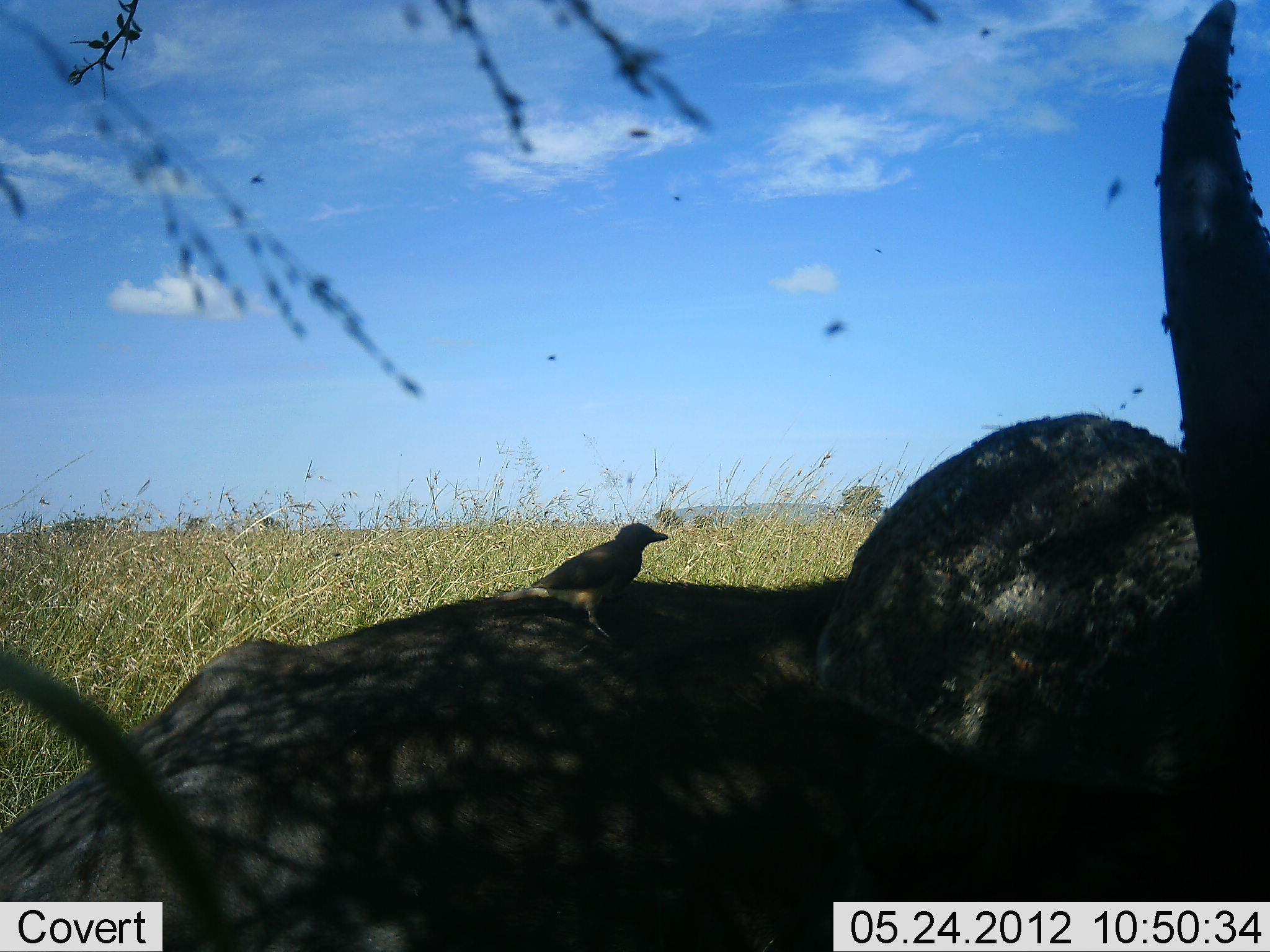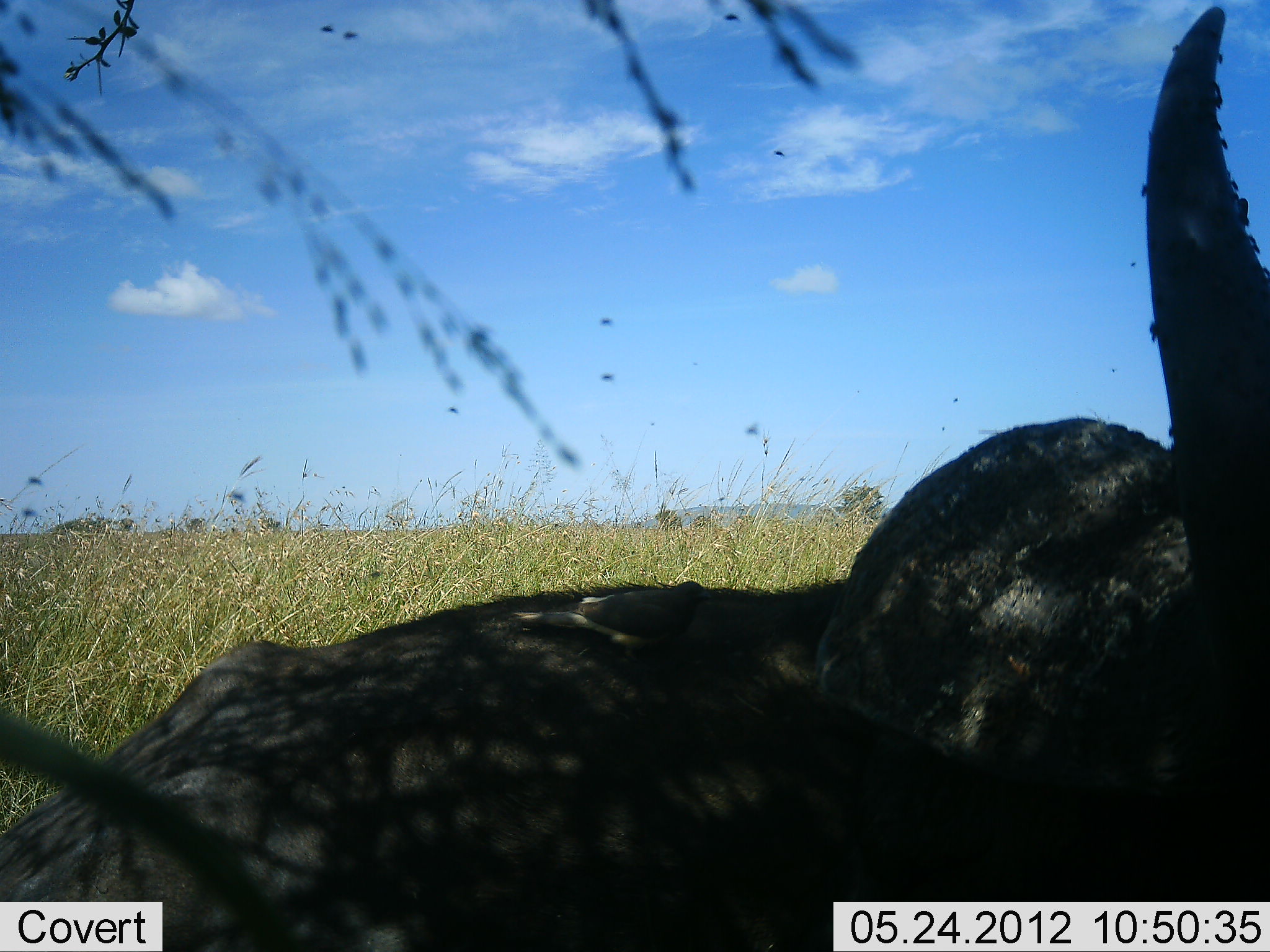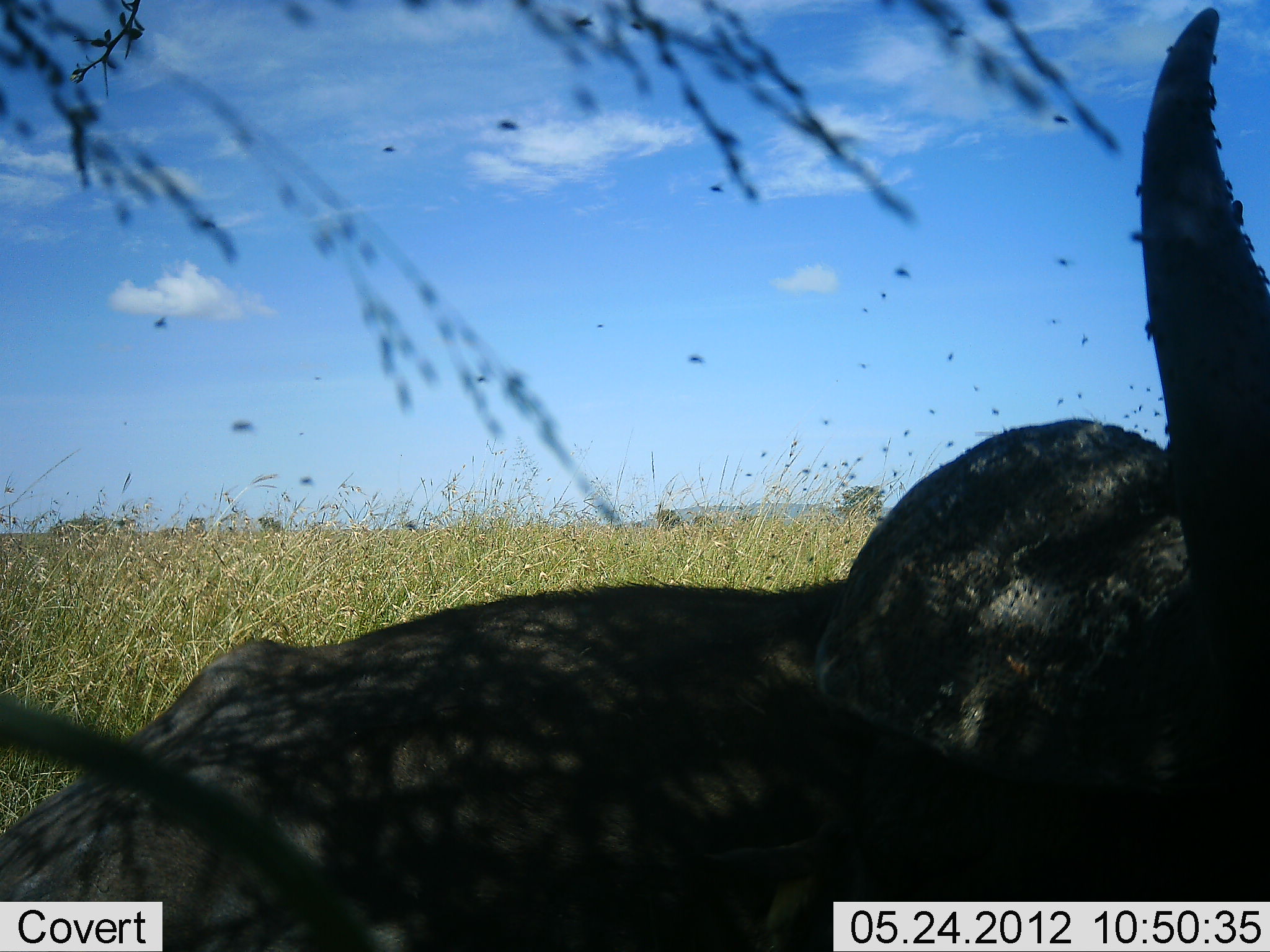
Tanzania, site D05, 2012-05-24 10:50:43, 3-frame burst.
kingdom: Animalia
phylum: Chordata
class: Mammalia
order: Artiodactyla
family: Bovidae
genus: Syncerus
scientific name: Syncerus caffer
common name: cape buffalo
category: buffalo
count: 1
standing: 8%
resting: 92%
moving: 0%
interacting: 0%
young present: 0%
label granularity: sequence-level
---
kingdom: Animalia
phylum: Chordata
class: Aves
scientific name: Aves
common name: bird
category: otherbird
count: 1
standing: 29%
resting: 7%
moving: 64%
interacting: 0%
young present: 0%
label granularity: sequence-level